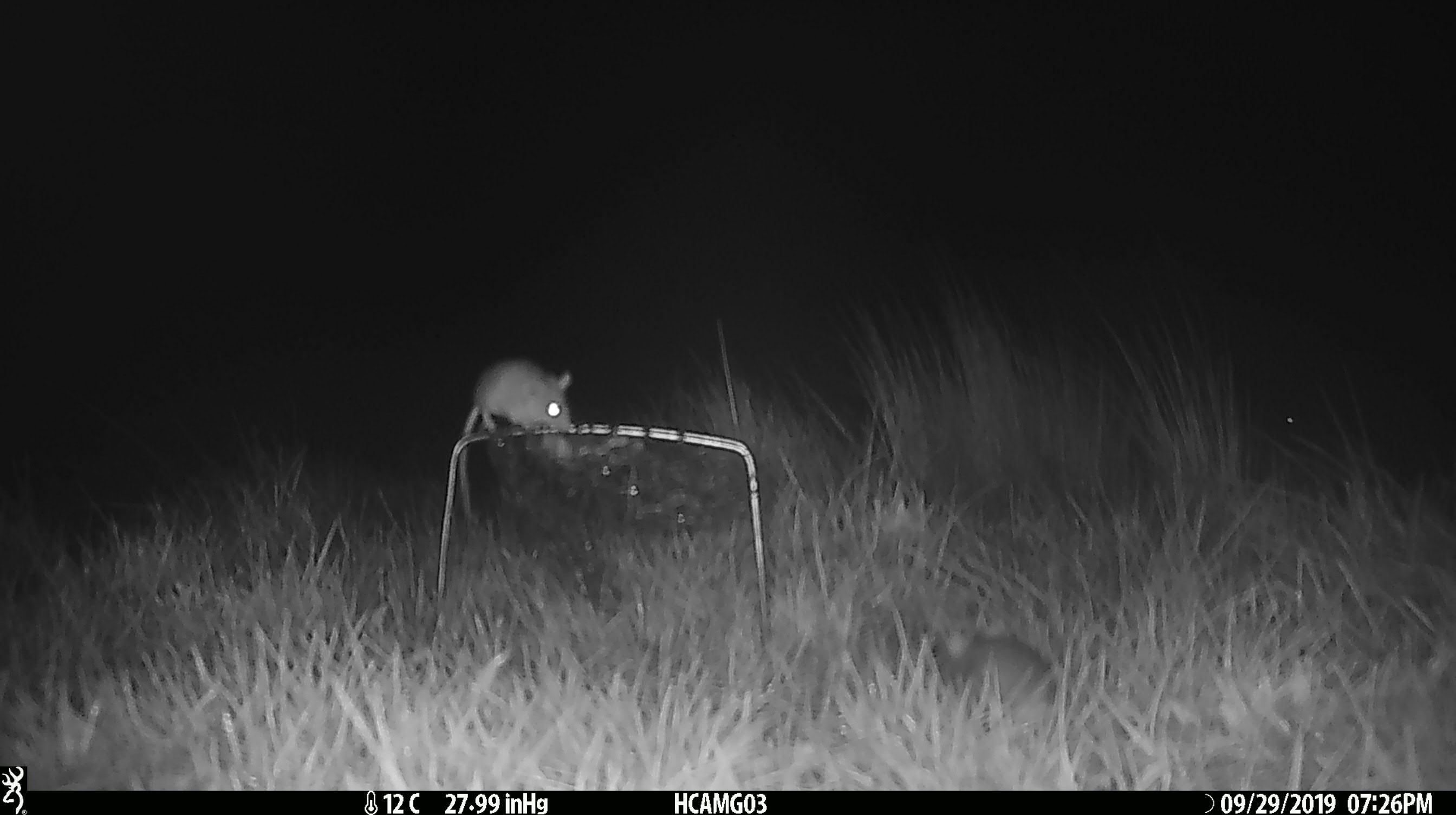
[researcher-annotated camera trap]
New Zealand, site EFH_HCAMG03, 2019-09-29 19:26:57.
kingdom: Animalia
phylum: Chordata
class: Mammalia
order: Rodentia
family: Muridae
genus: Mus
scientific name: Mus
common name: mouse